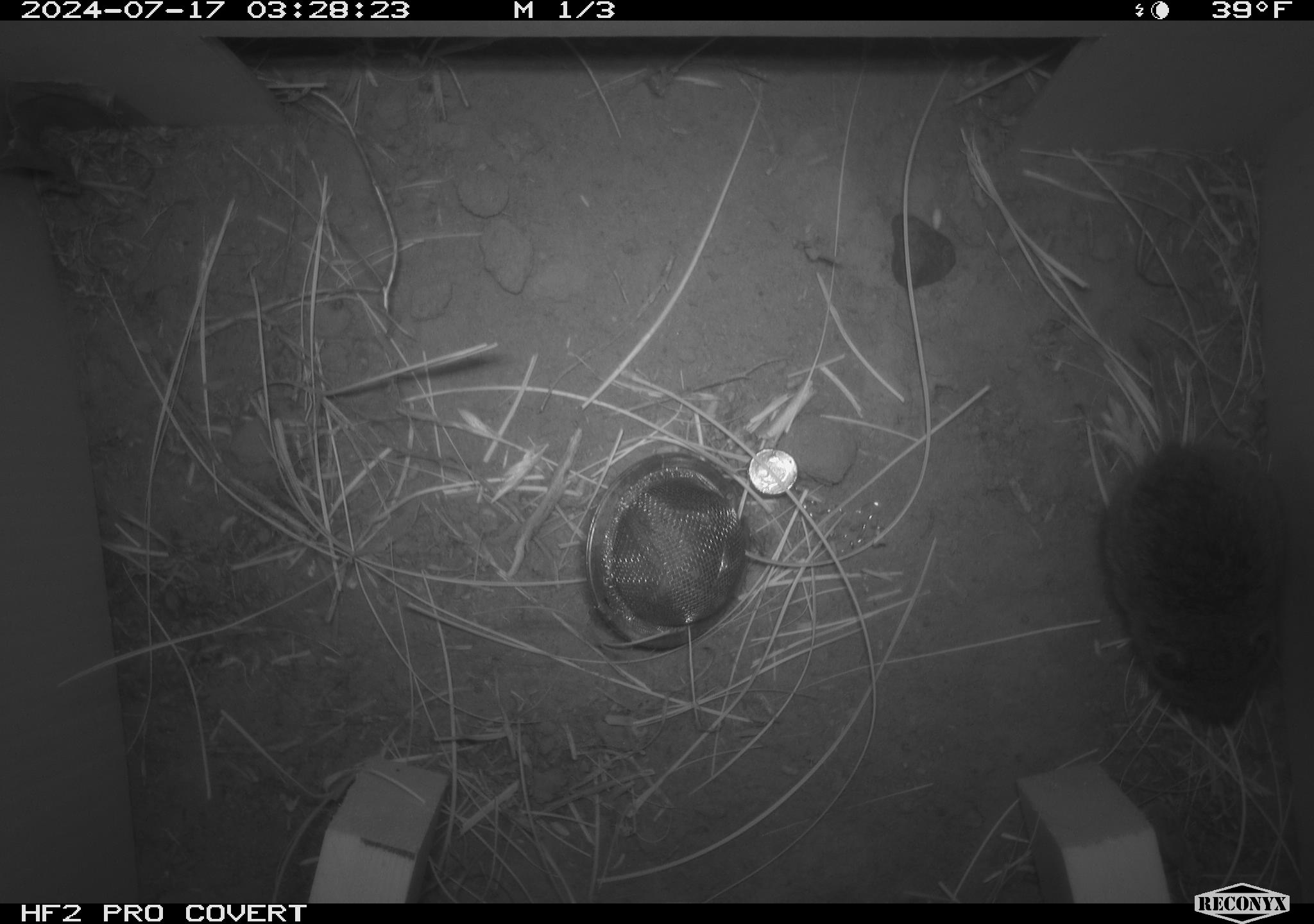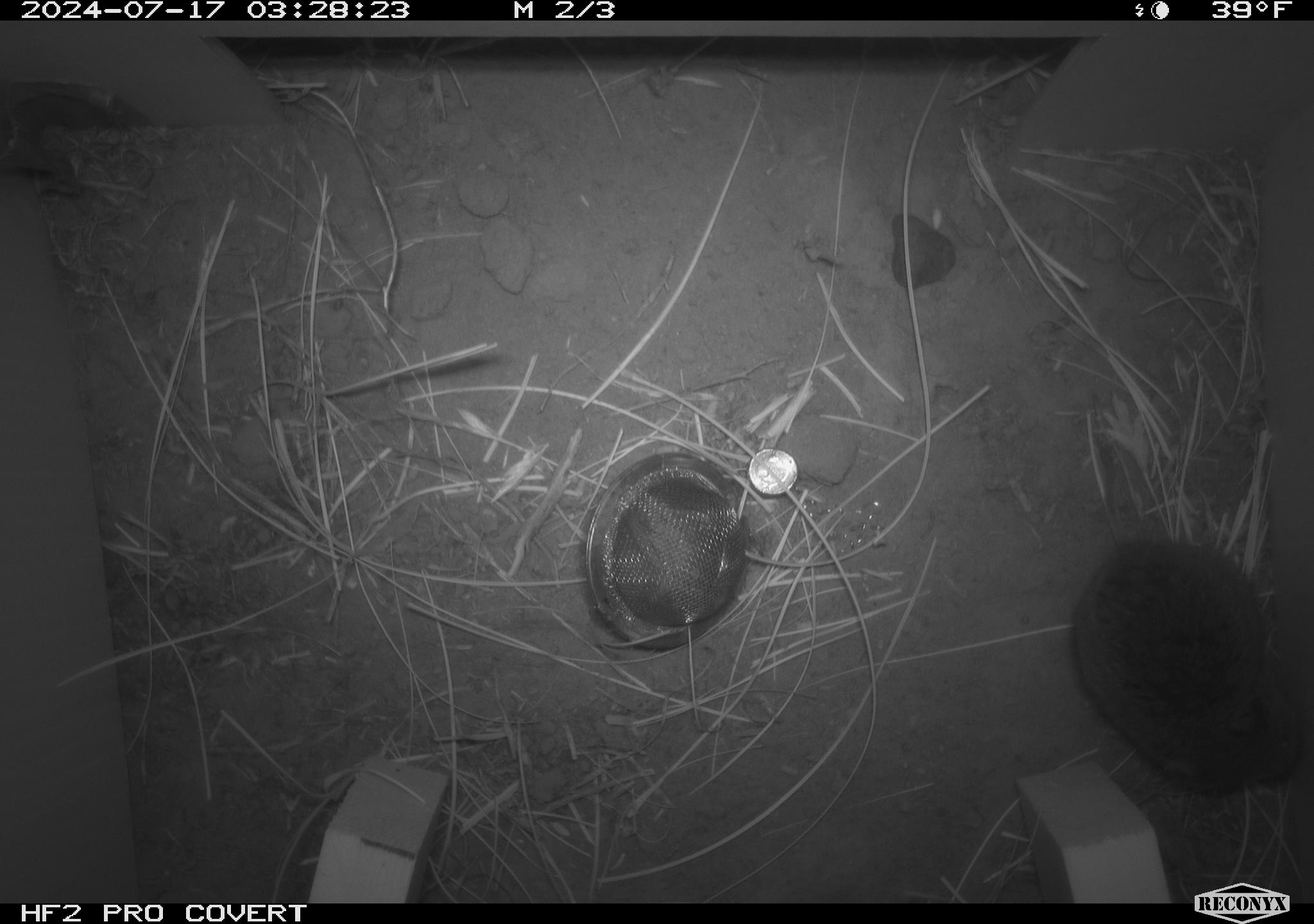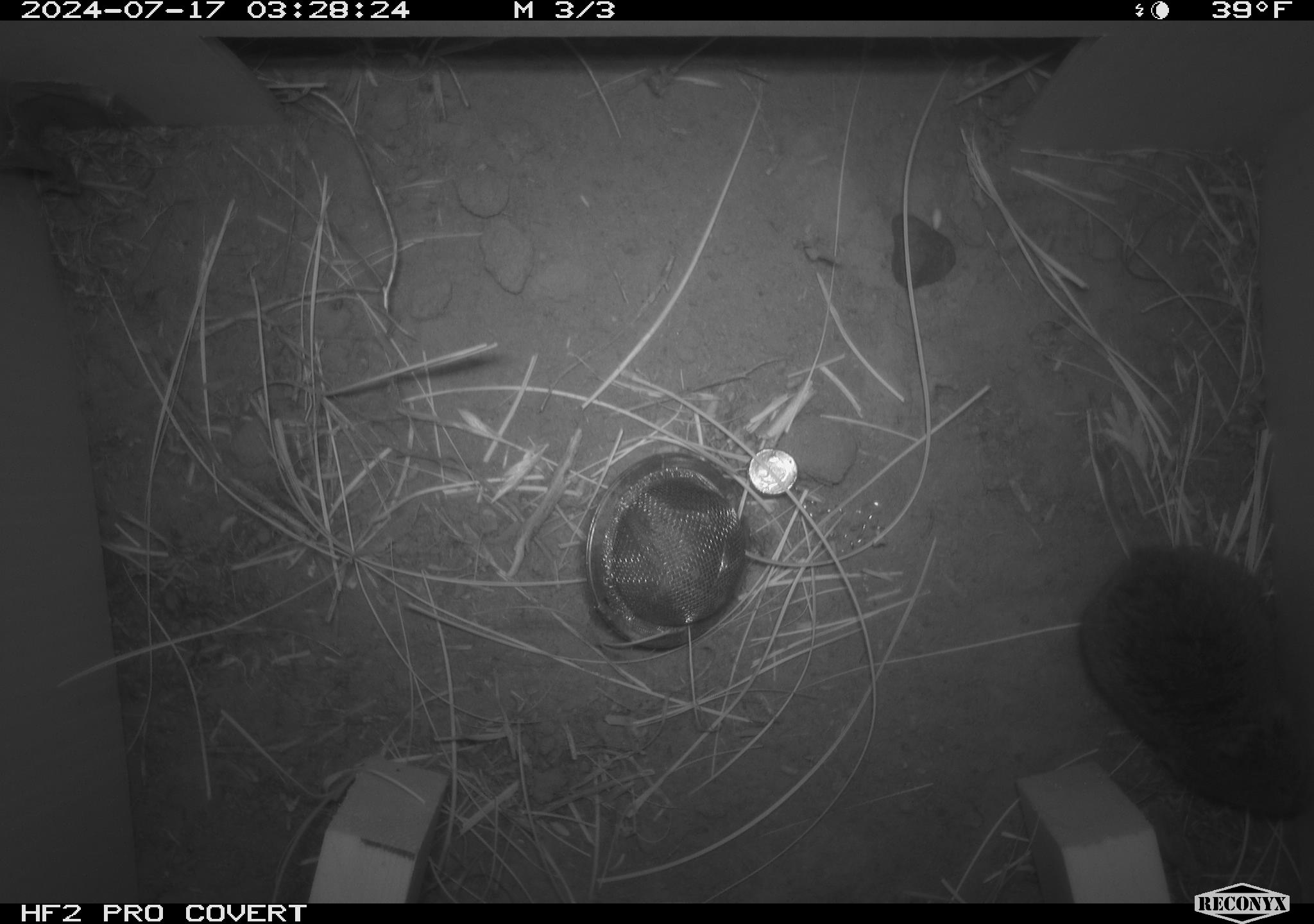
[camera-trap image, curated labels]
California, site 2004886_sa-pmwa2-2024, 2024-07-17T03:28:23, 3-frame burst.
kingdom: Animalia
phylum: Chordata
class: Mammalia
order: Rodentia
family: Cricetidae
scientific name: Arvicolinae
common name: voles, lemmings, and muskrats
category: arvicolinae subfamily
Arvicolinae subfamily (voles, lemmings, and muskrats) (Arvicolinae).